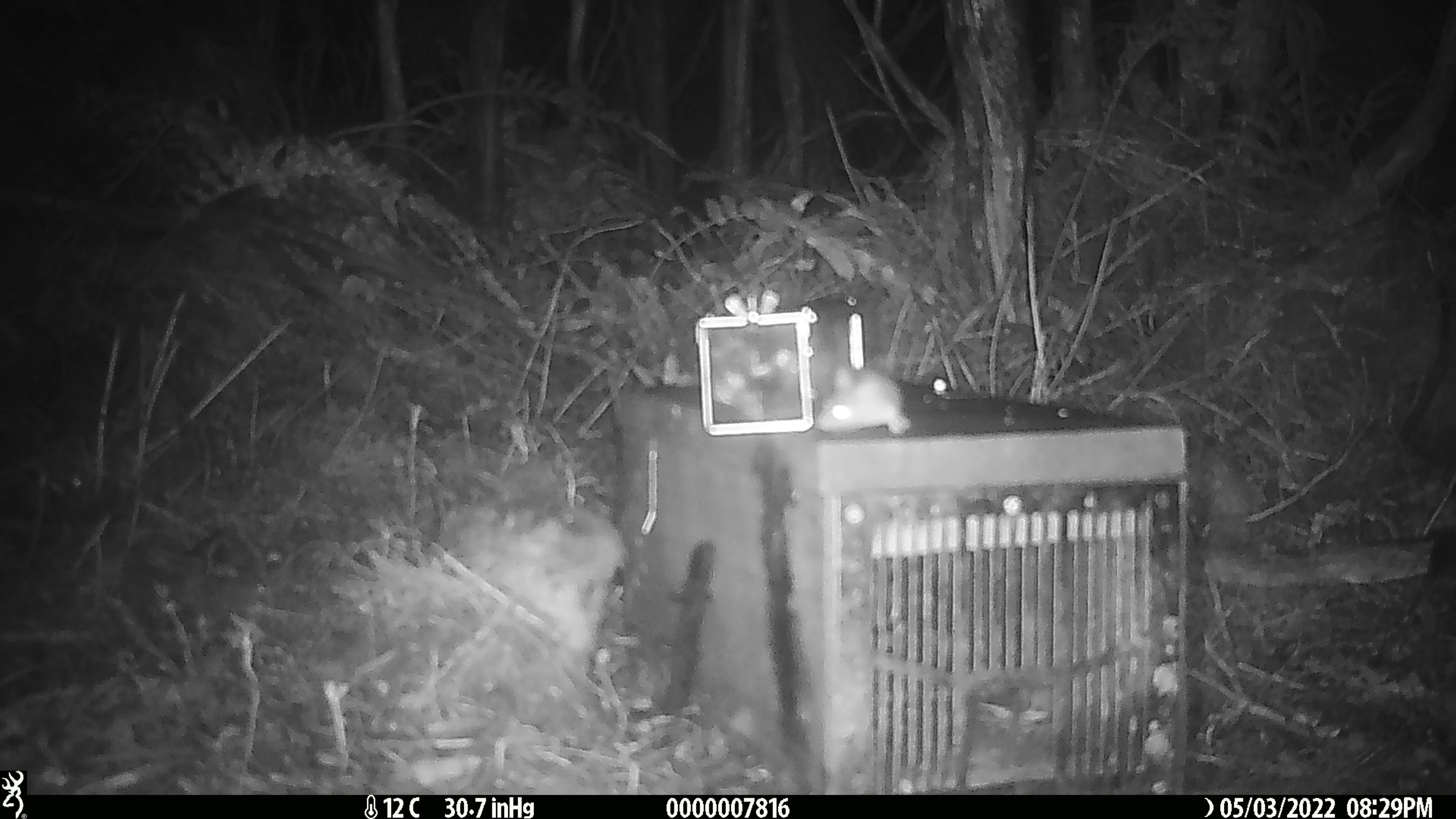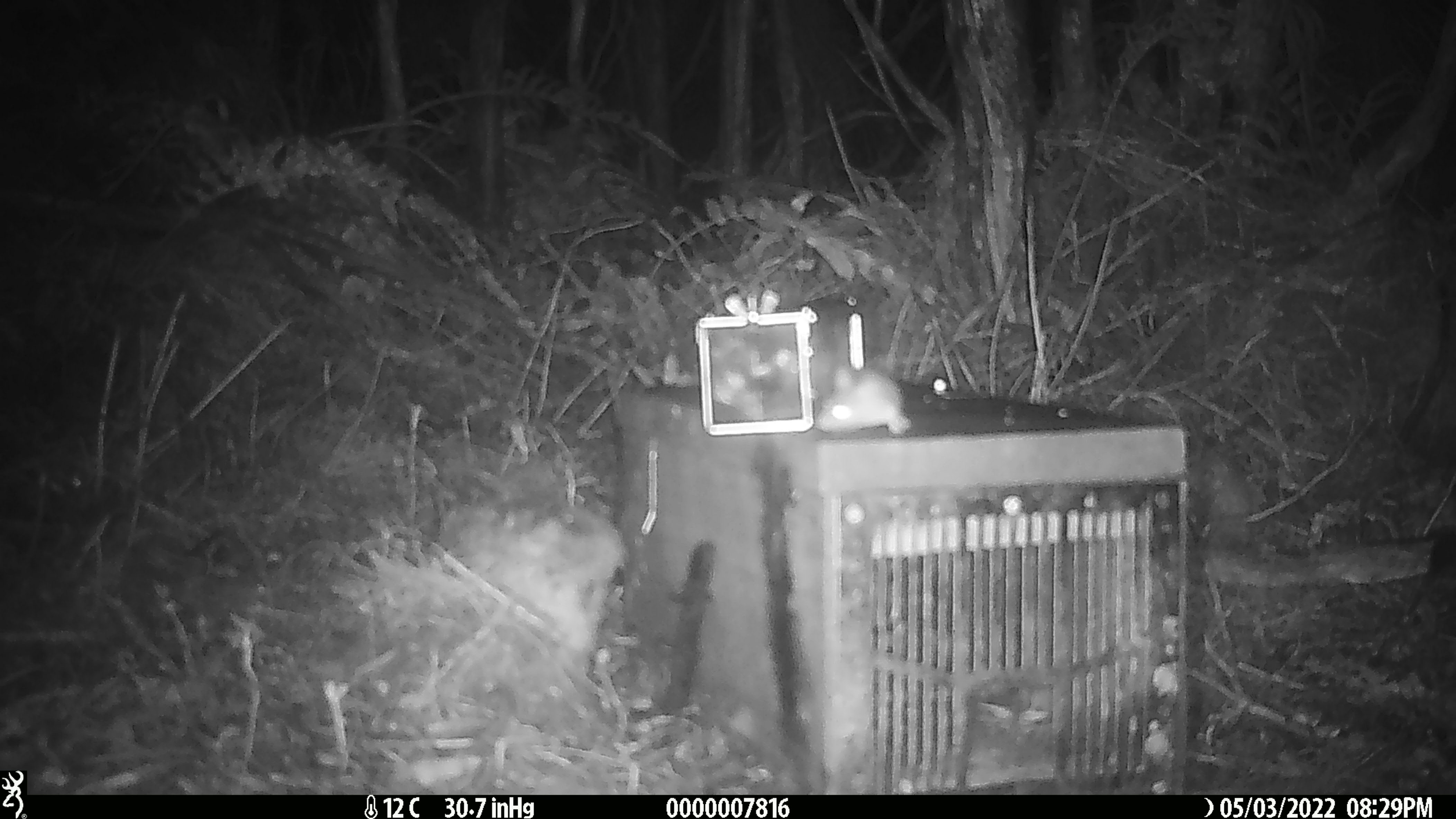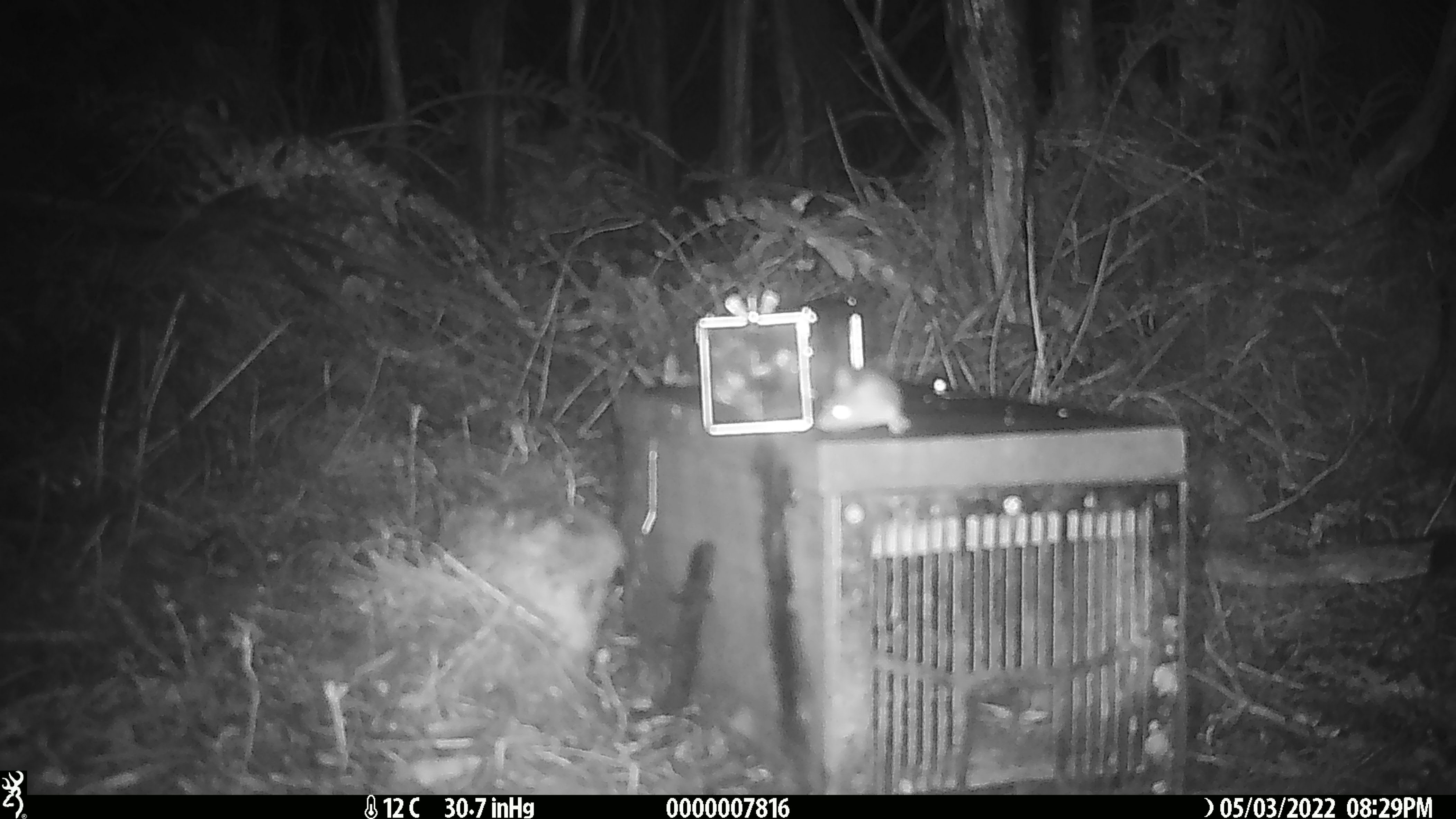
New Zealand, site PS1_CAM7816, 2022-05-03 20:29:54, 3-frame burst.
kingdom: Animalia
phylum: Chordata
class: Mammalia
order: Rodentia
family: Muridae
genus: Mus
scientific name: Mus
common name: mouse